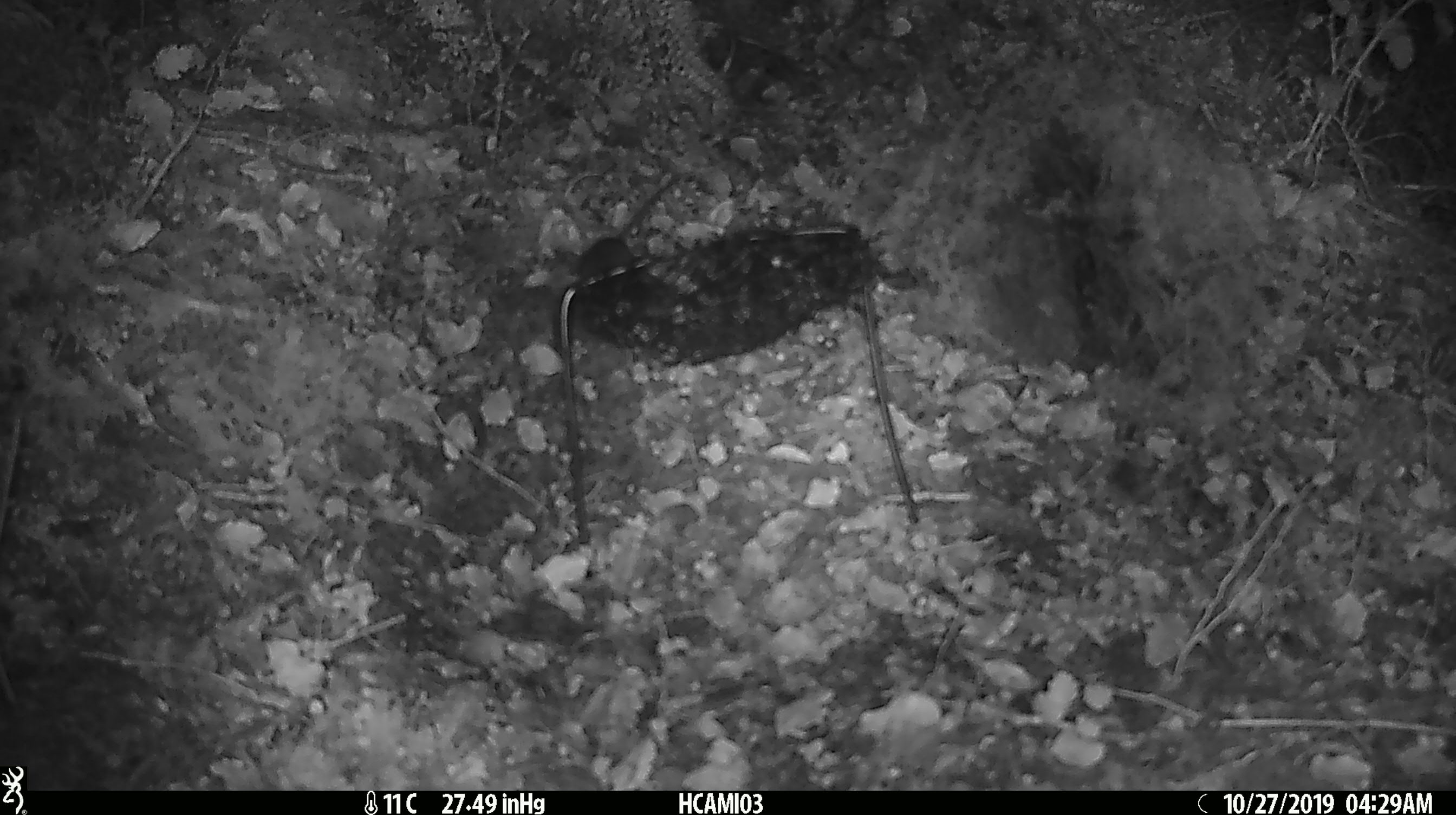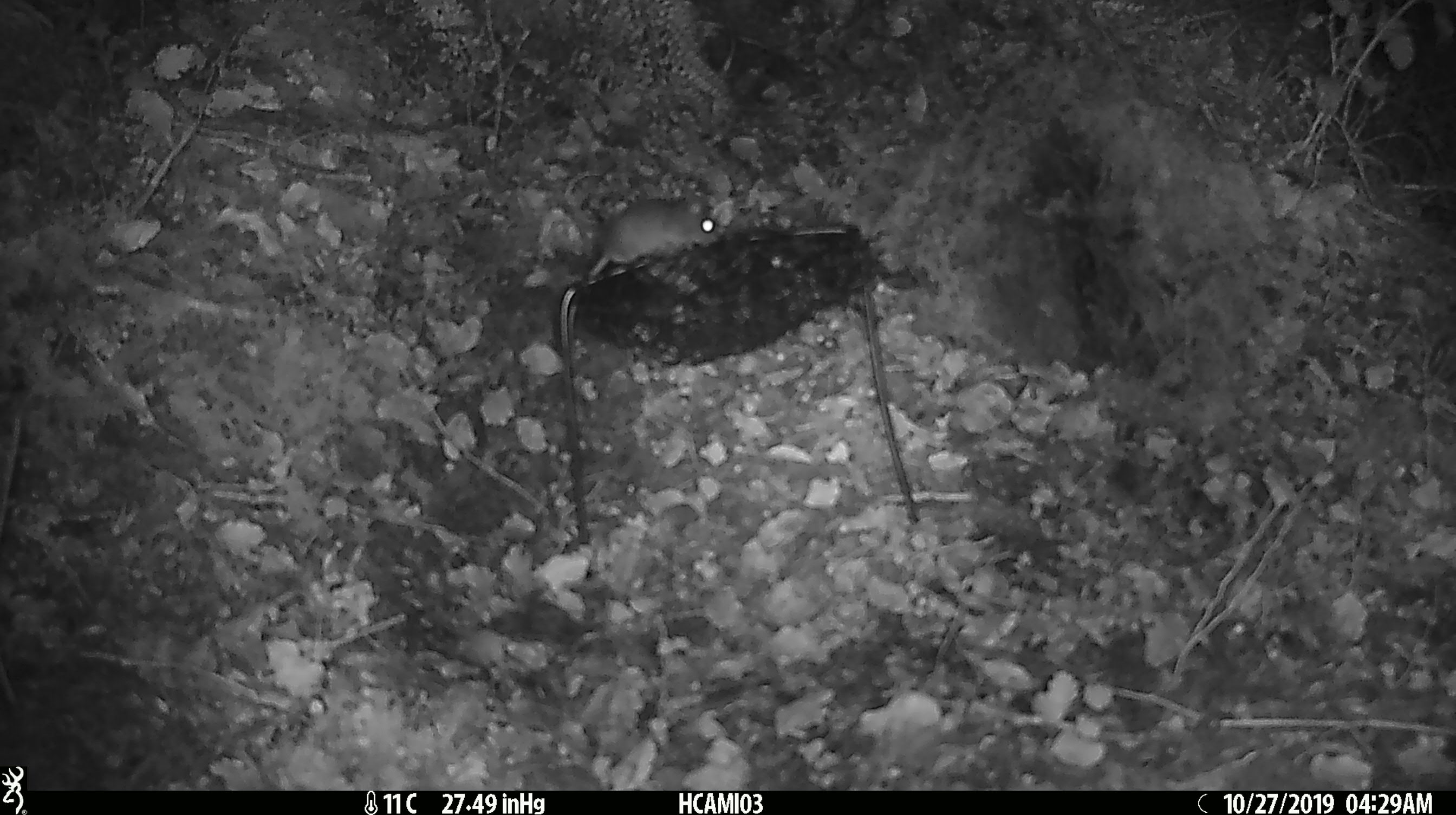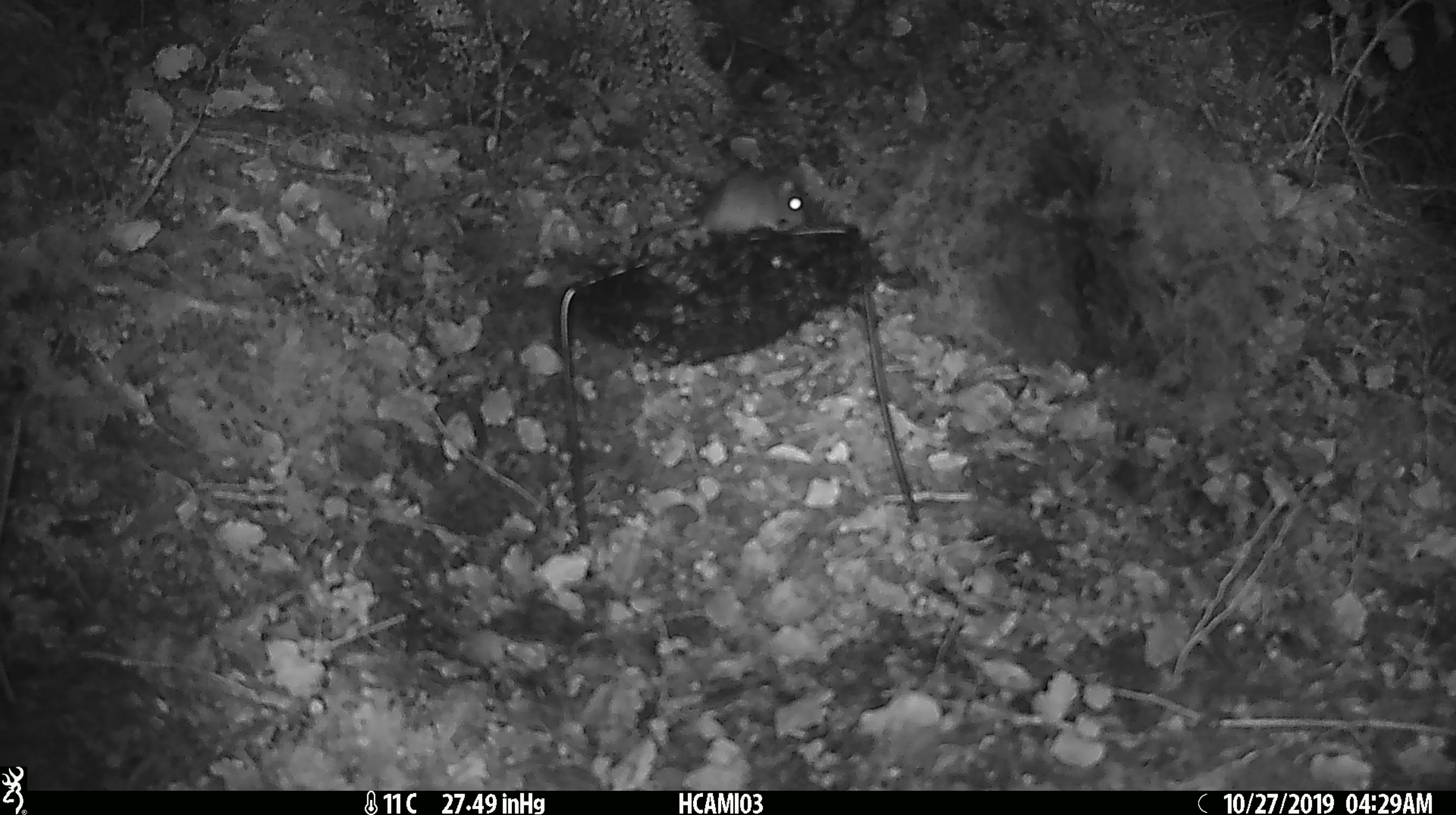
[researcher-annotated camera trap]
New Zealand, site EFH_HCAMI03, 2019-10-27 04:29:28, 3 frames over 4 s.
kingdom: Animalia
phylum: Chordata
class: Mammalia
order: Rodentia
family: Muridae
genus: Mus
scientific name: Mus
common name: mouse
Mouse (Mus).